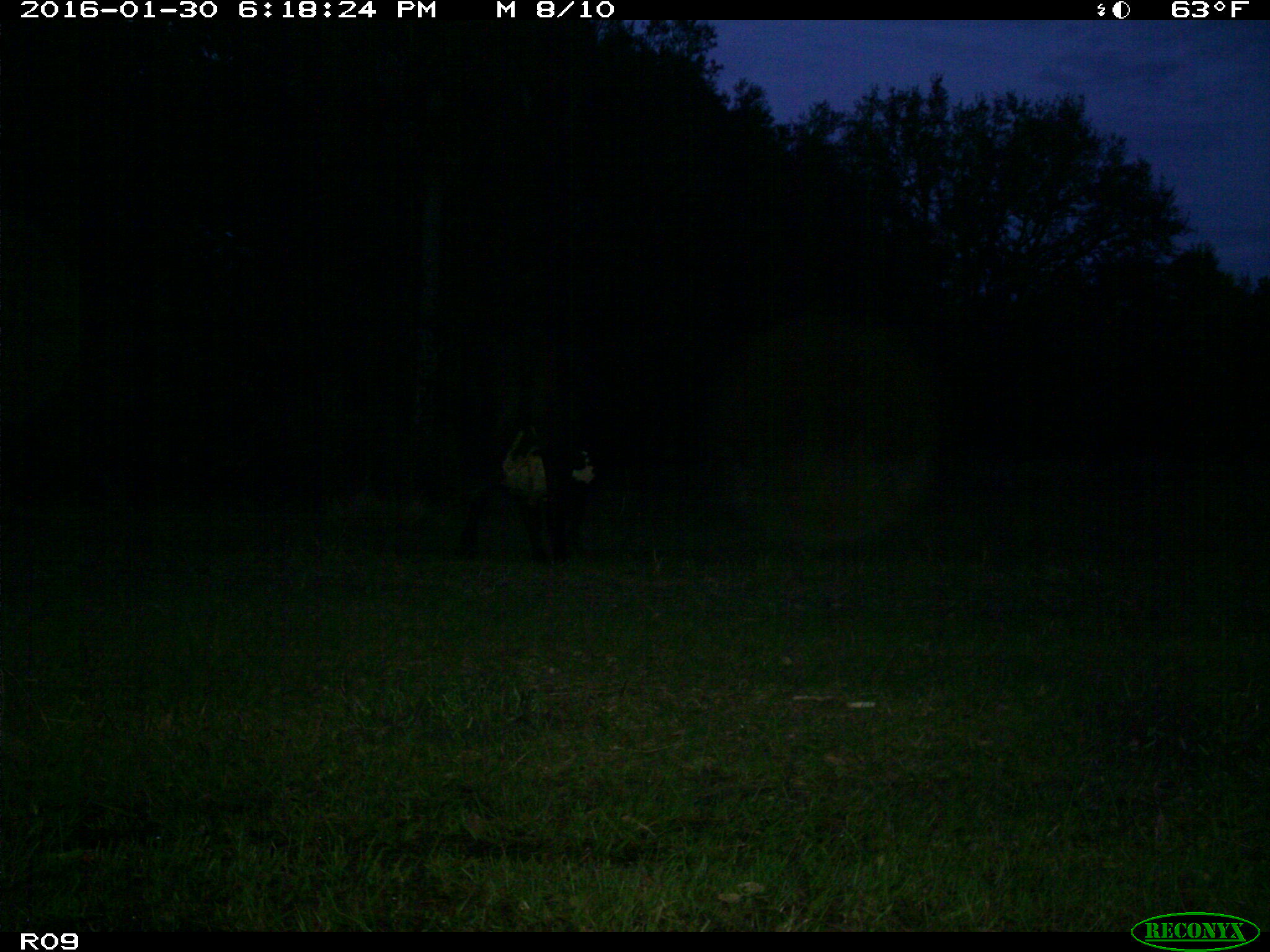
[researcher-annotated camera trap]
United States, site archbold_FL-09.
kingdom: Animalia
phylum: Chordata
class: Mammalia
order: Artiodactyla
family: Bovidae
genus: Bos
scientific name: Bos taurus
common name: domestic cow